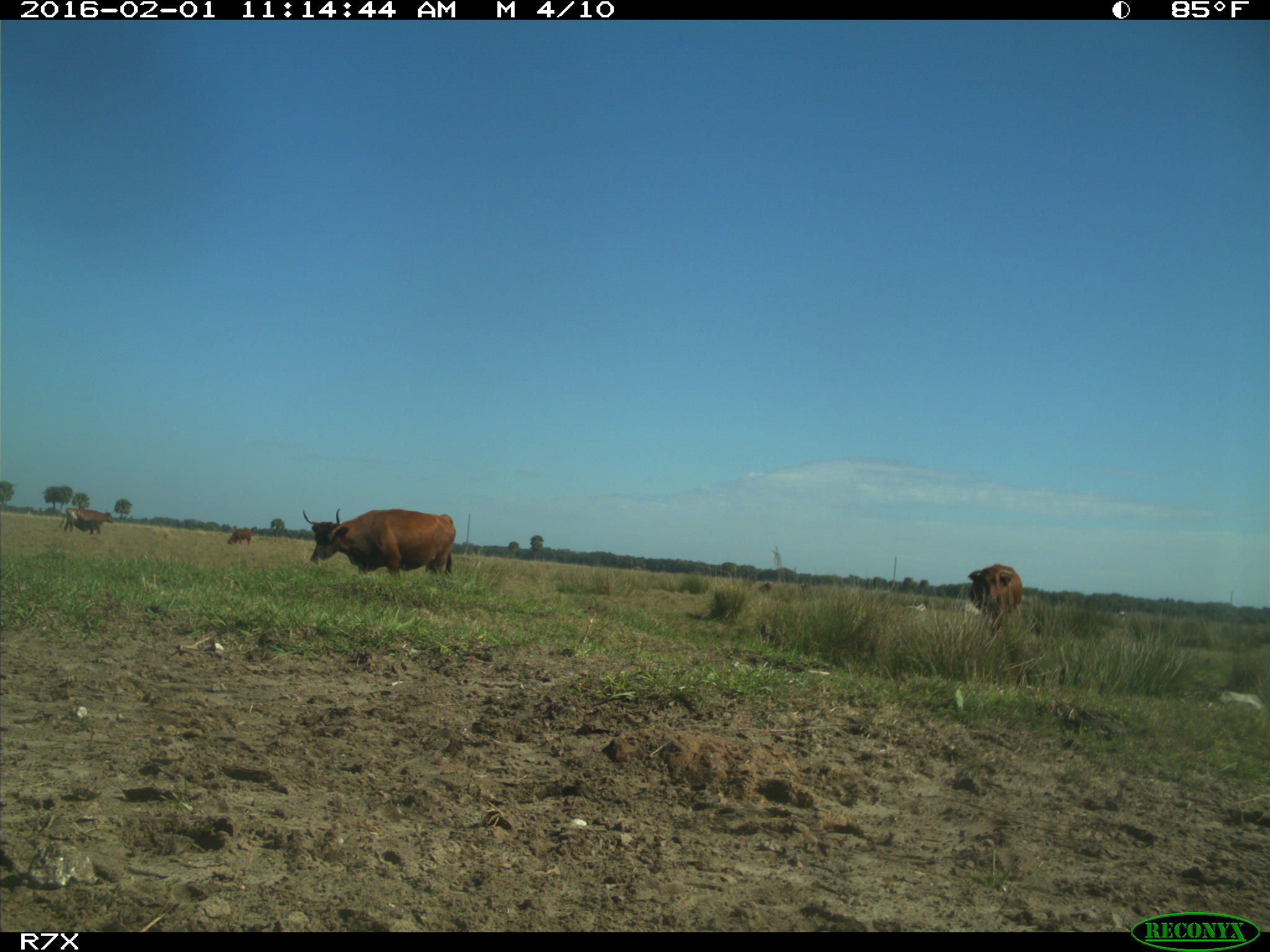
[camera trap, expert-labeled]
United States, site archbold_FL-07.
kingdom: Animalia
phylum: Chordata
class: Mammalia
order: Artiodactyla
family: Bovidae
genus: Bos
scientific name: Bos taurus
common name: domestic cow